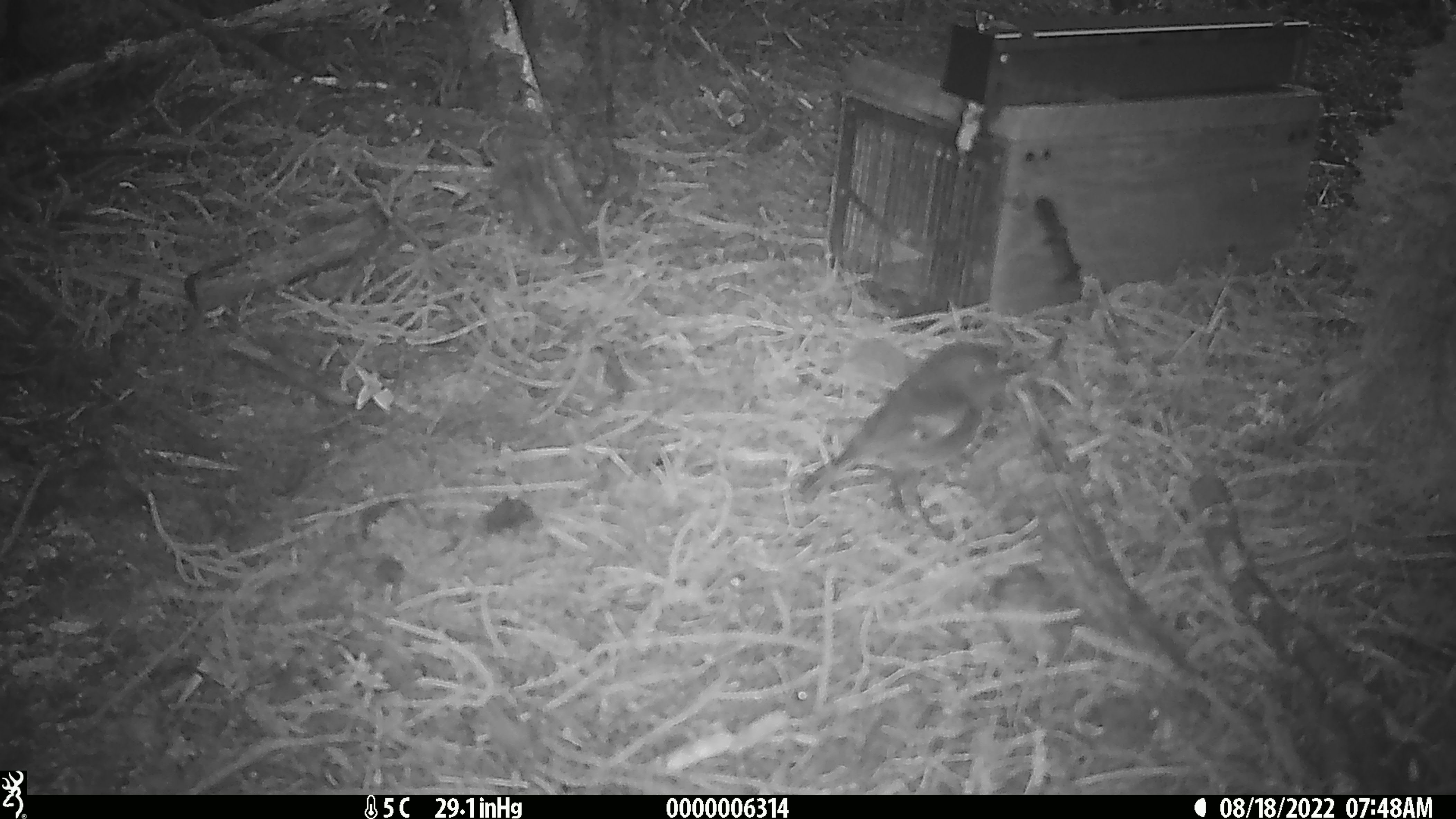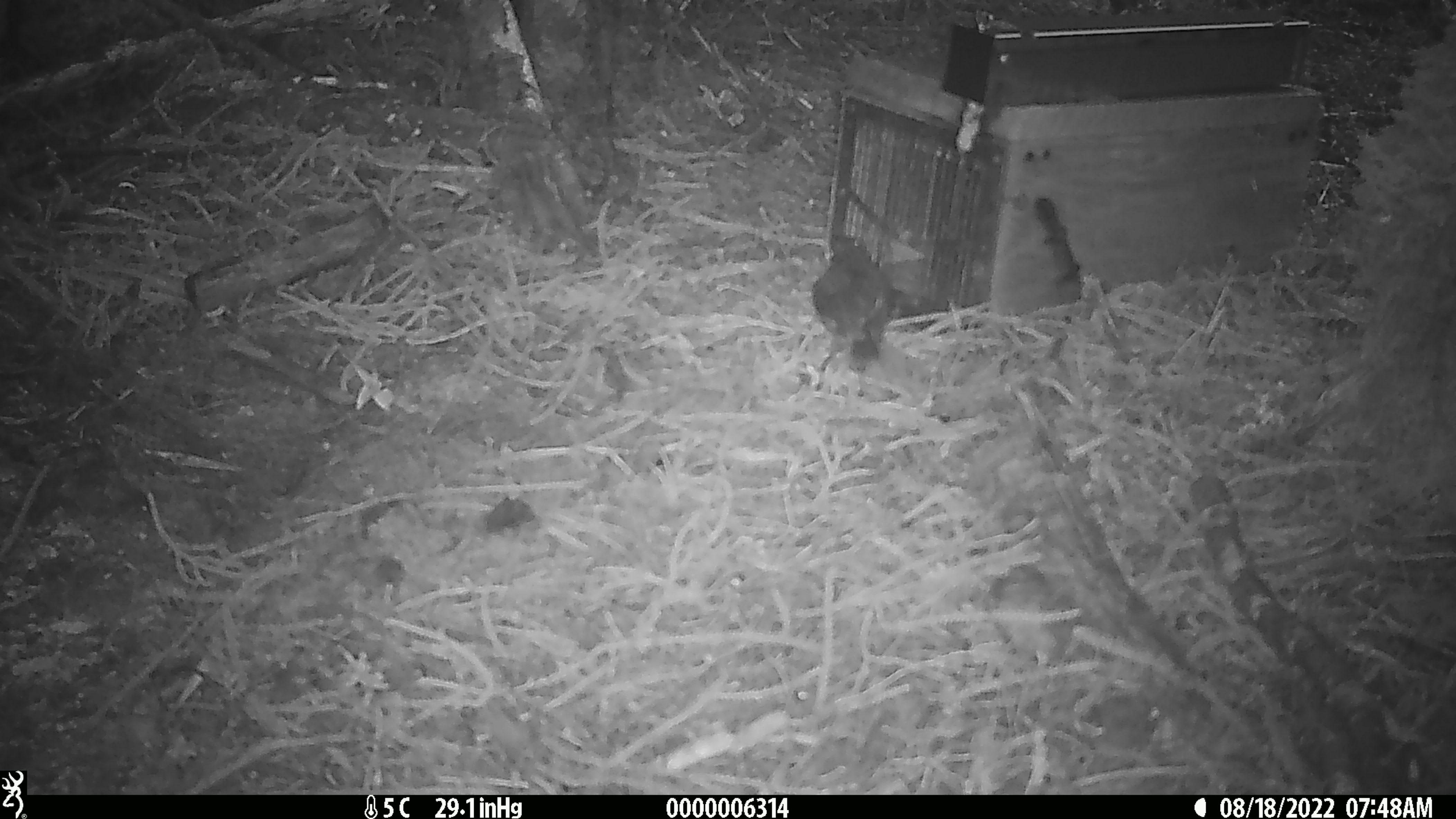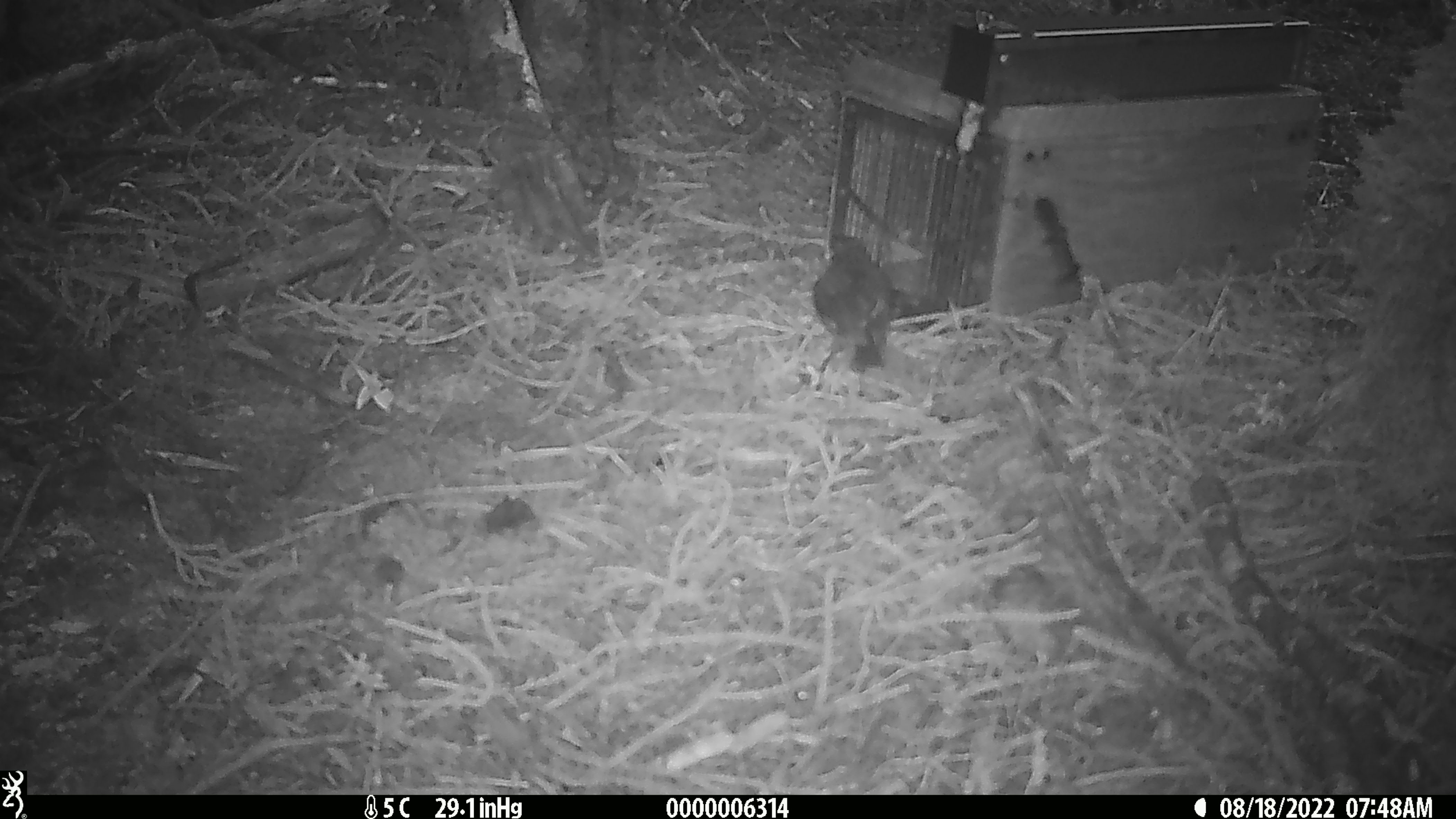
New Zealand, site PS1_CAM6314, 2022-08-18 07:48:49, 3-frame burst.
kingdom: Animalia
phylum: Chordata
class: Aves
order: Passeriformes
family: Petroicidae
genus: Petroica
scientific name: Petroica australis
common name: new zealand robin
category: robin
Robin (new zealand robin) (Petroica australis).